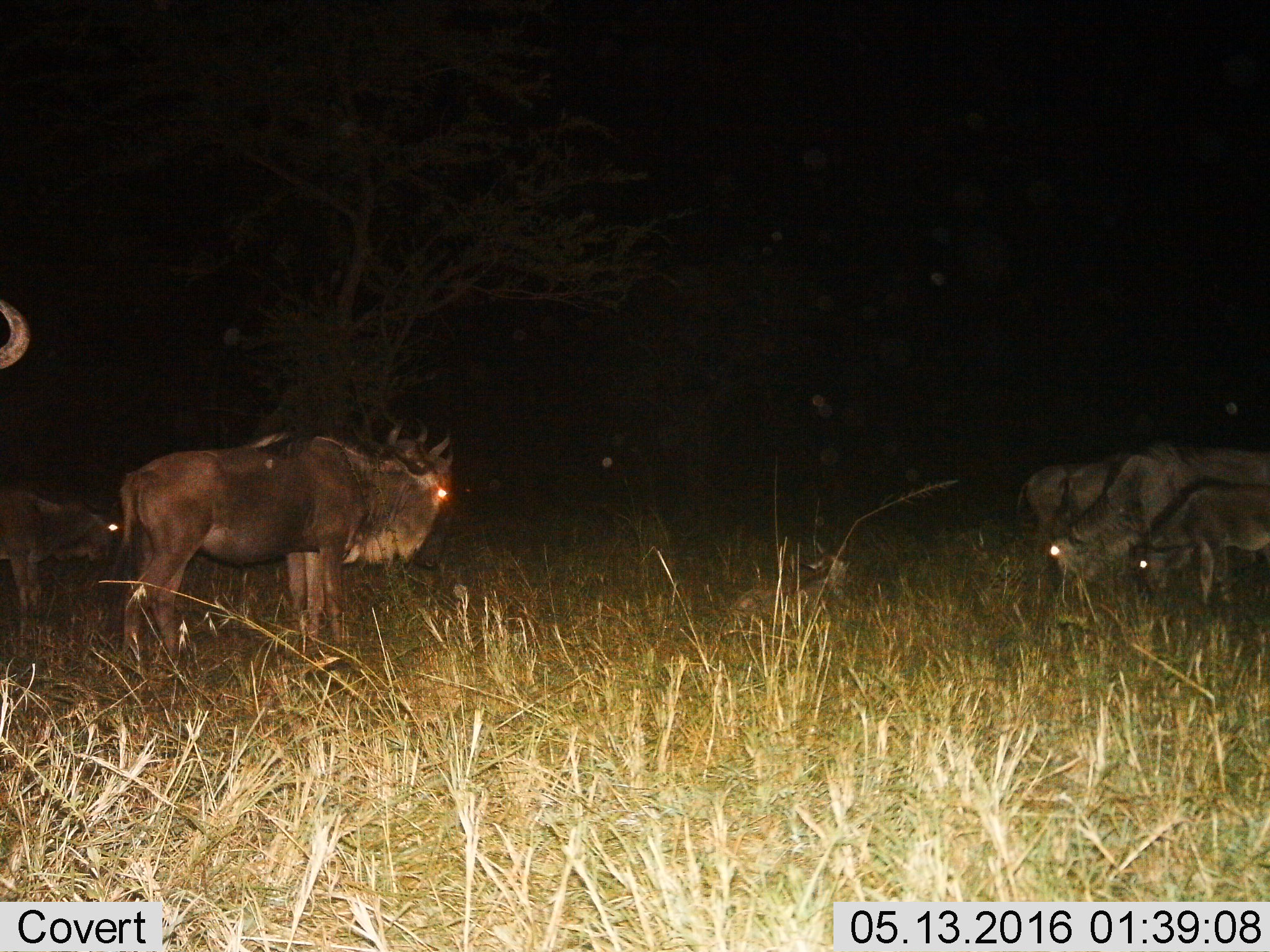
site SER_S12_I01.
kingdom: Animalia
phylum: Chordata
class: Mammalia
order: Artiodactyla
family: Bovidae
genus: Connochaetes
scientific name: Connochaetes taurinus taurinus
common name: blue wildebeest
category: wildebeestblue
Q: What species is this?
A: Wildebeestblue (blue wildebeest) (Connochaetes taurinus taurinus).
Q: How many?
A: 7.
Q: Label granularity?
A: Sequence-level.